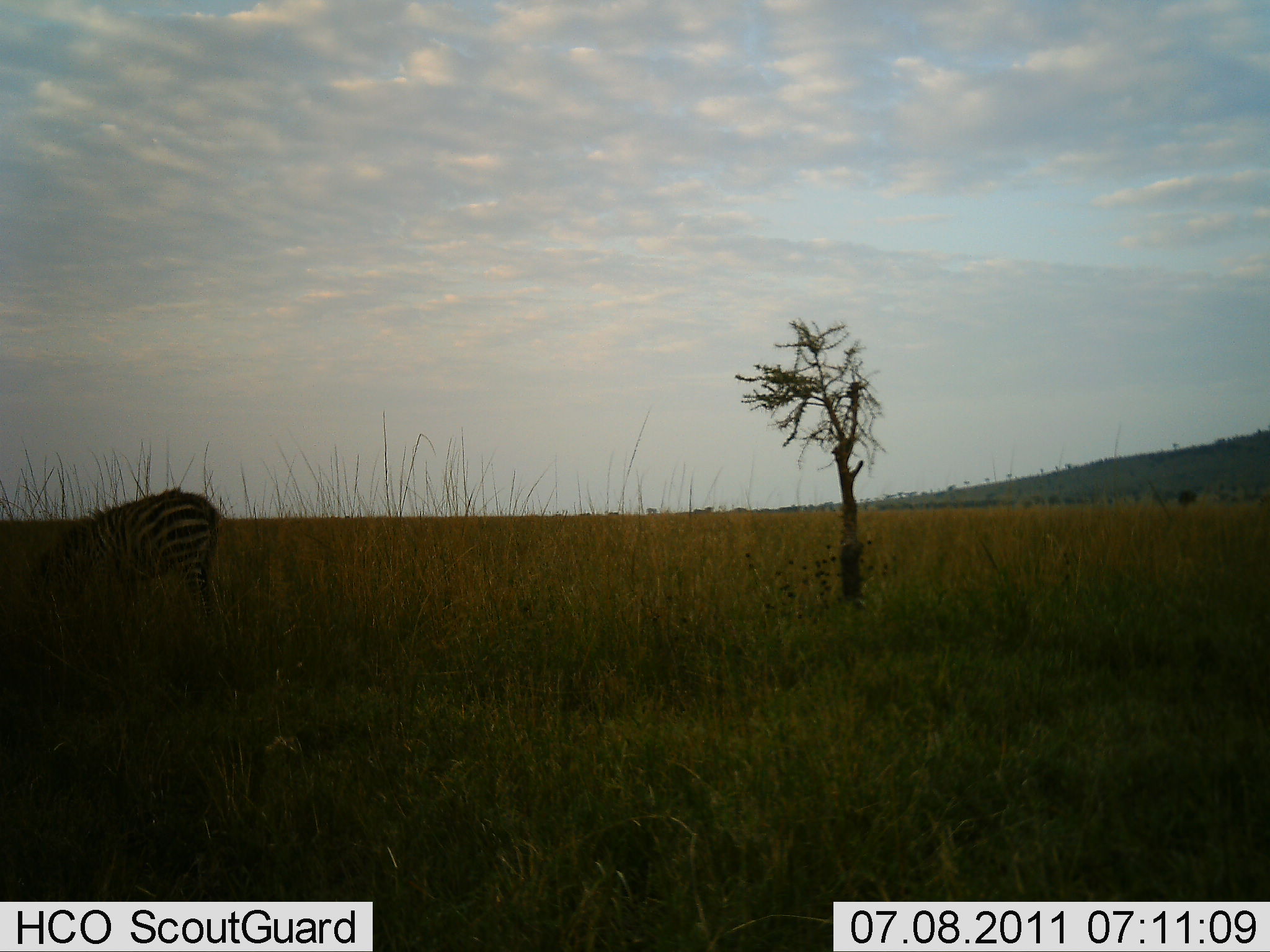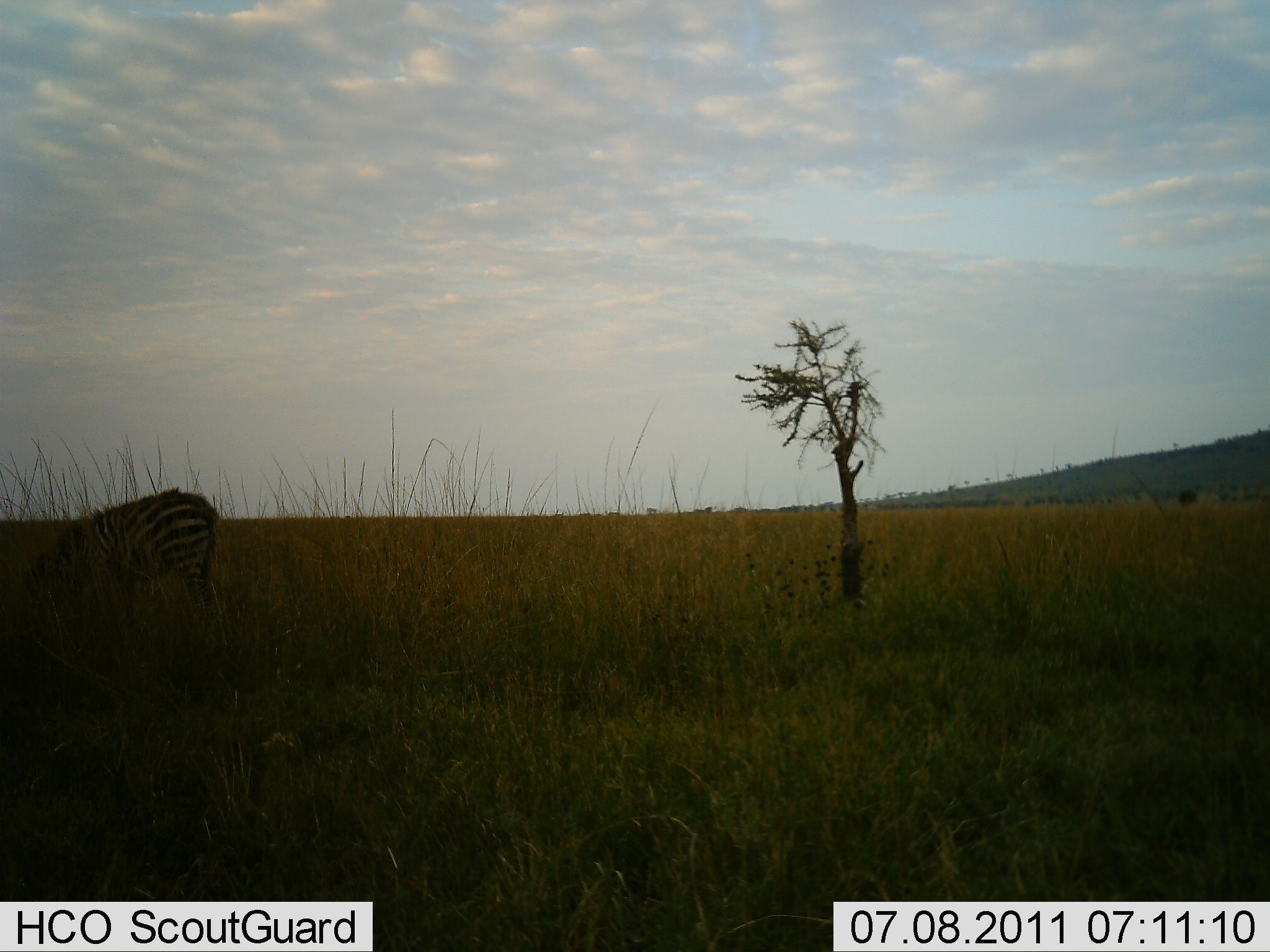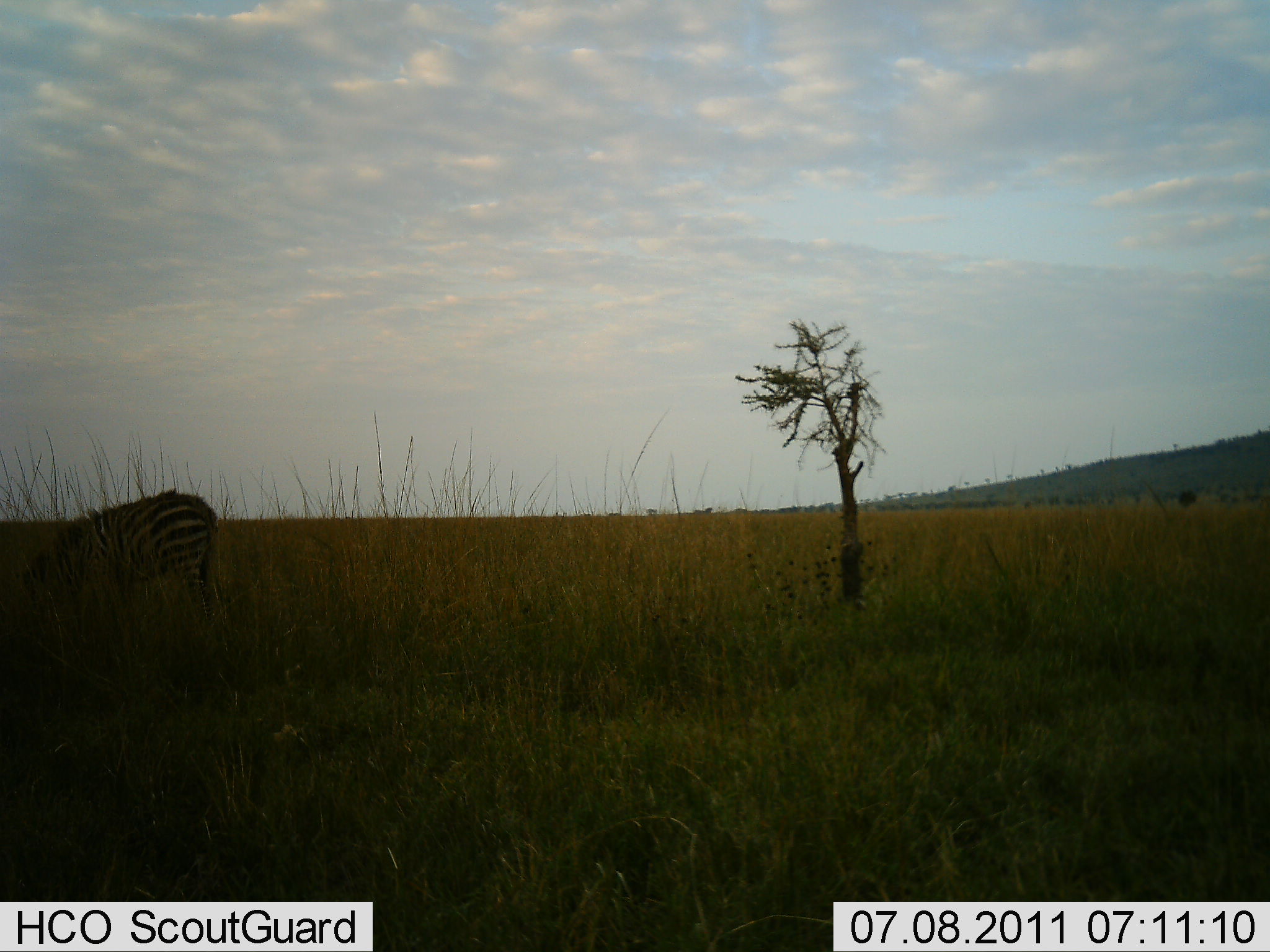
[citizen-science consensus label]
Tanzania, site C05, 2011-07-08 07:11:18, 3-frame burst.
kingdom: Animalia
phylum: Chordata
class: Mammalia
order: Perissodactyla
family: Equidae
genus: Equus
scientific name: Equus quagga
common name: plains zebra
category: zebra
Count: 1.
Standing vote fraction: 40%.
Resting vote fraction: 0%.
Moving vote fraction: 0%.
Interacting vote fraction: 0%.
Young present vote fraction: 0%.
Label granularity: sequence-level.